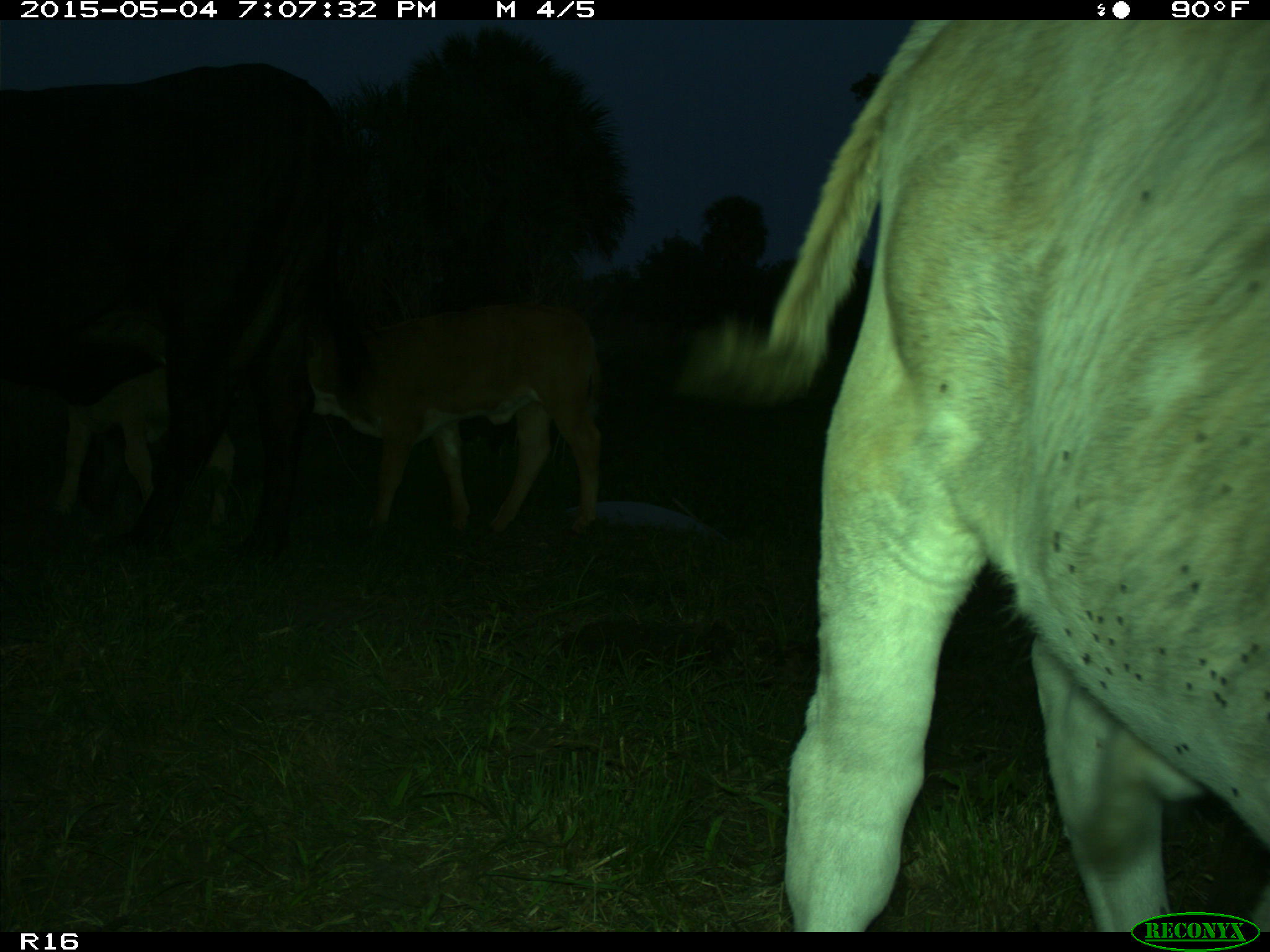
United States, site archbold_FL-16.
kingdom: Animalia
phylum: Chordata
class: Mammalia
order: Artiodactyla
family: Bovidae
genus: Bos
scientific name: Bos taurus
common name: domestic cow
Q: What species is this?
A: Bos taurus (domestic cow).